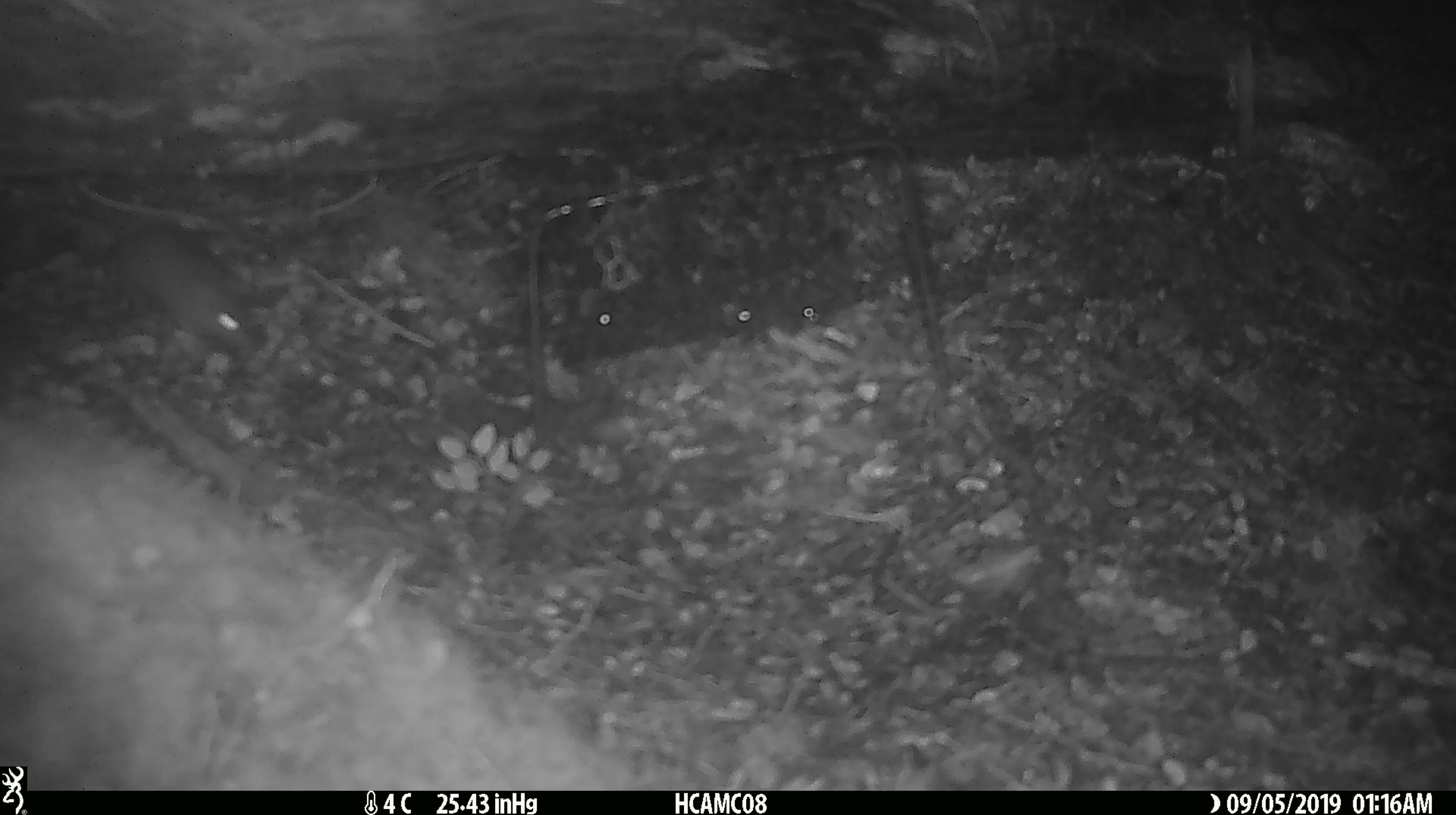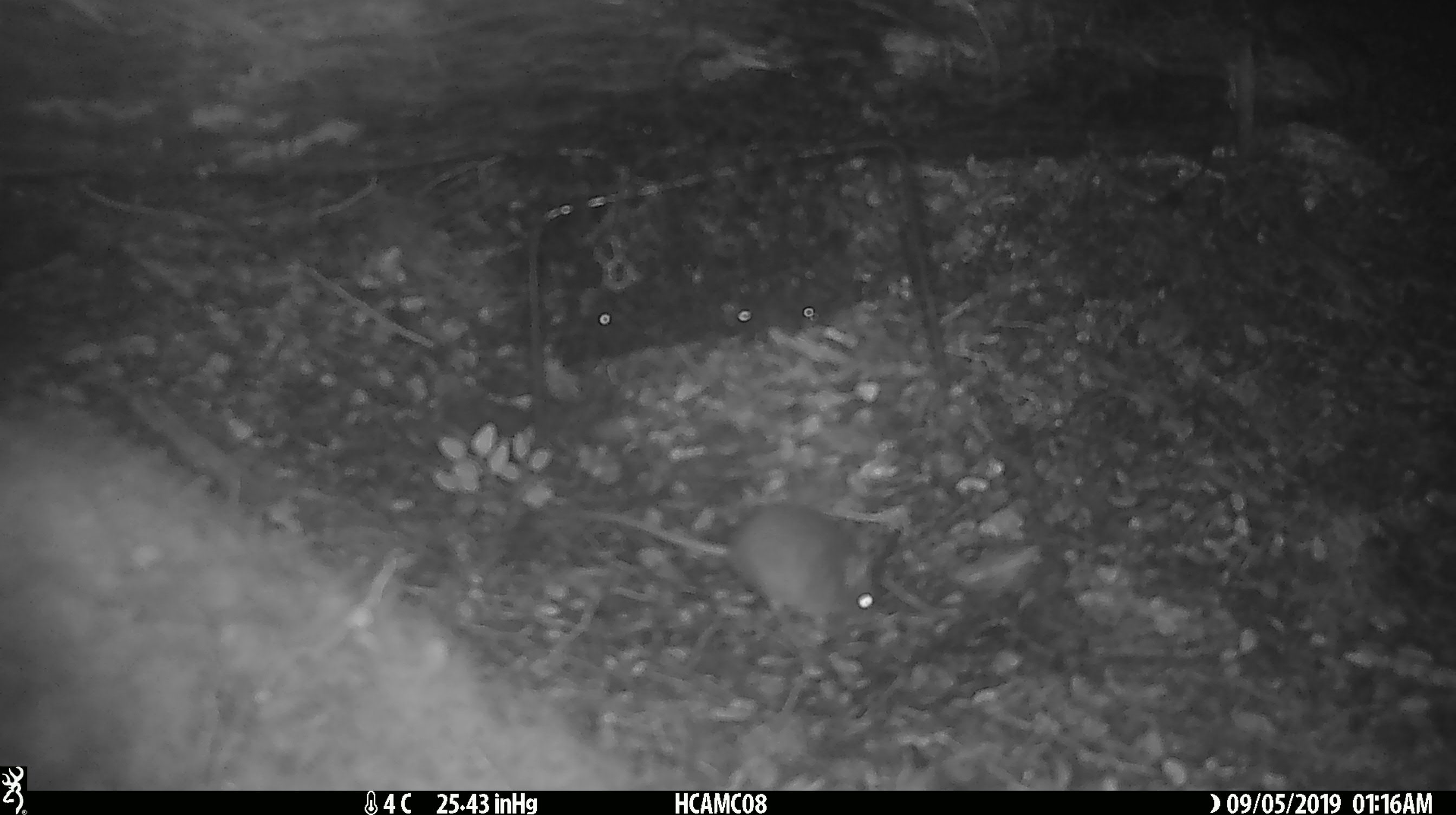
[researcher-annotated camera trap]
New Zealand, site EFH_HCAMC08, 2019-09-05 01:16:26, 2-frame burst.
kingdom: Animalia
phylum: Chordata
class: Mammalia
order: Rodentia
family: Muridae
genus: Mus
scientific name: Mus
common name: mouse